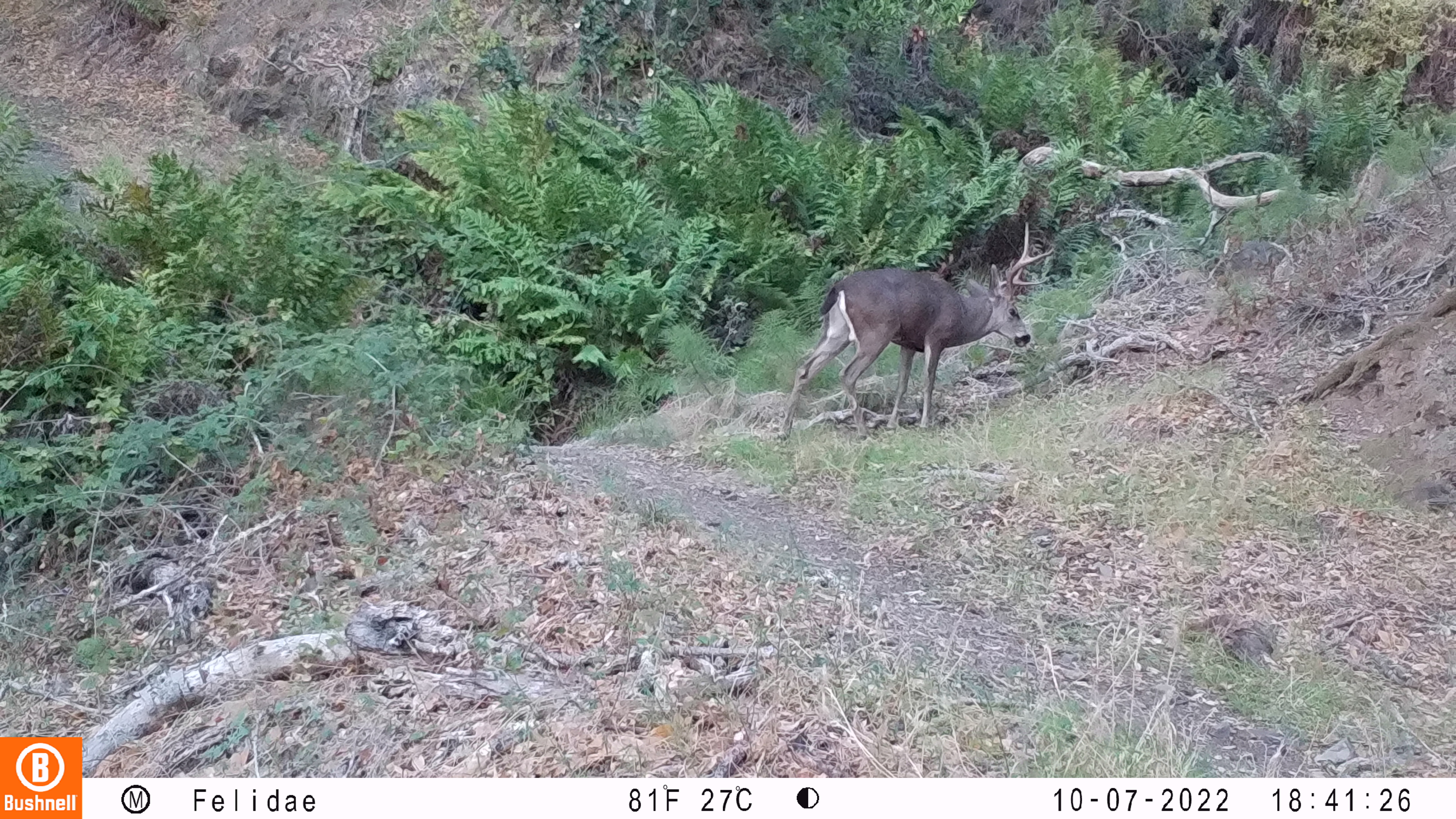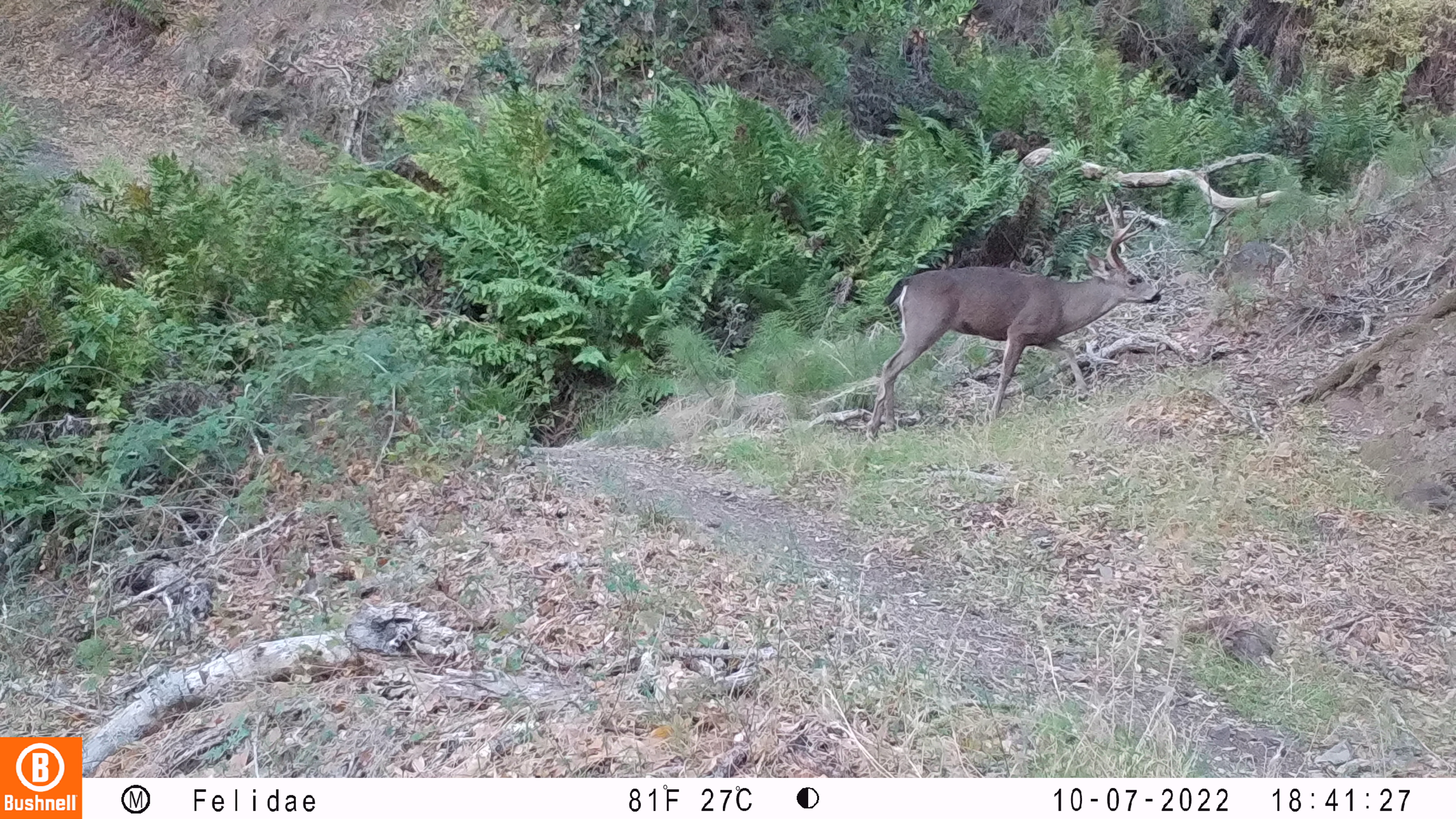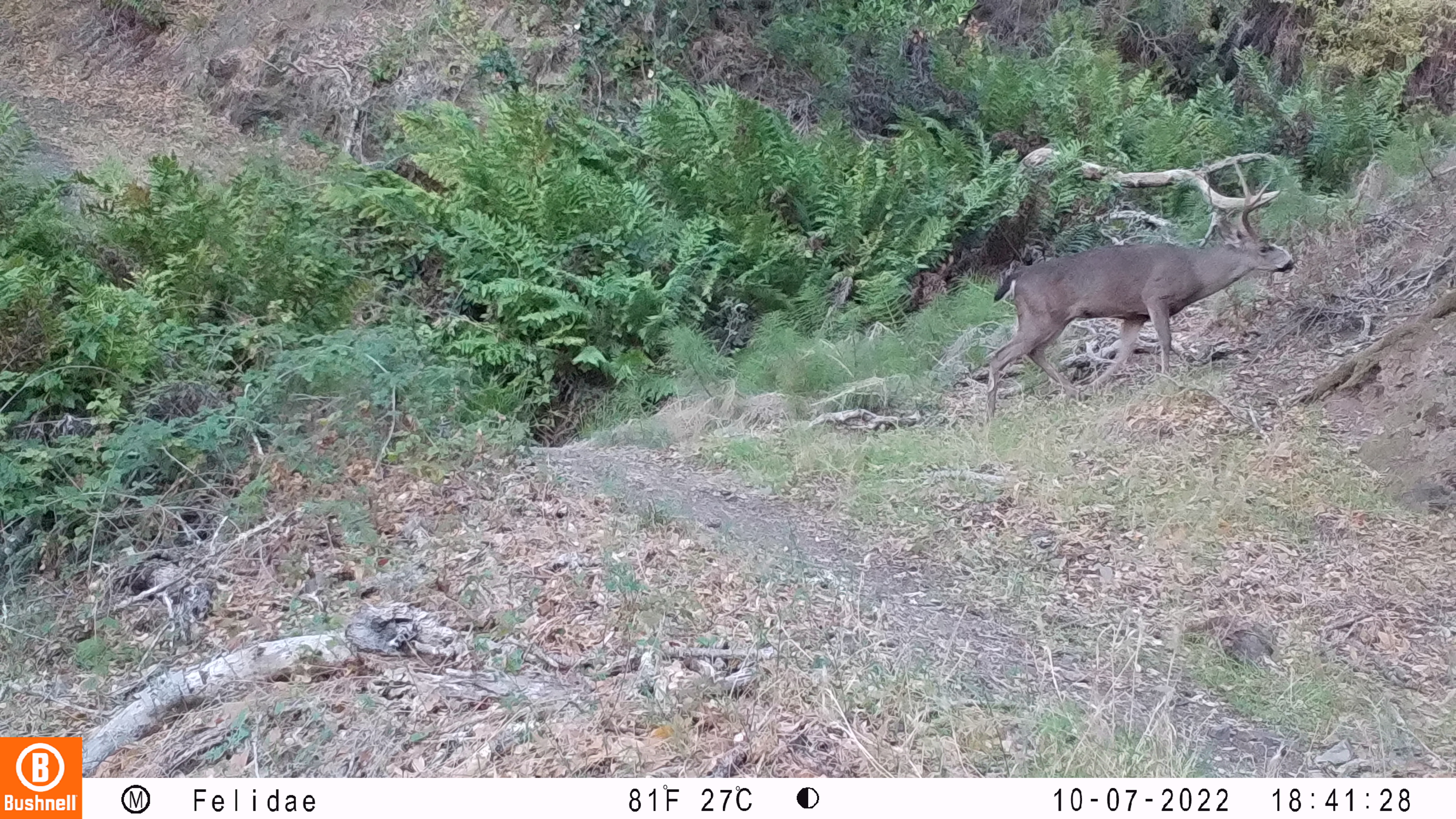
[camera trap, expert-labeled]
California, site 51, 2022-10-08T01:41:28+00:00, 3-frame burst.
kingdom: Animalia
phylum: Chordata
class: Mammalia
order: Artiodactyla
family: Cervidae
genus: Odocoileus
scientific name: Odocoileus hemionus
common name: mule deer